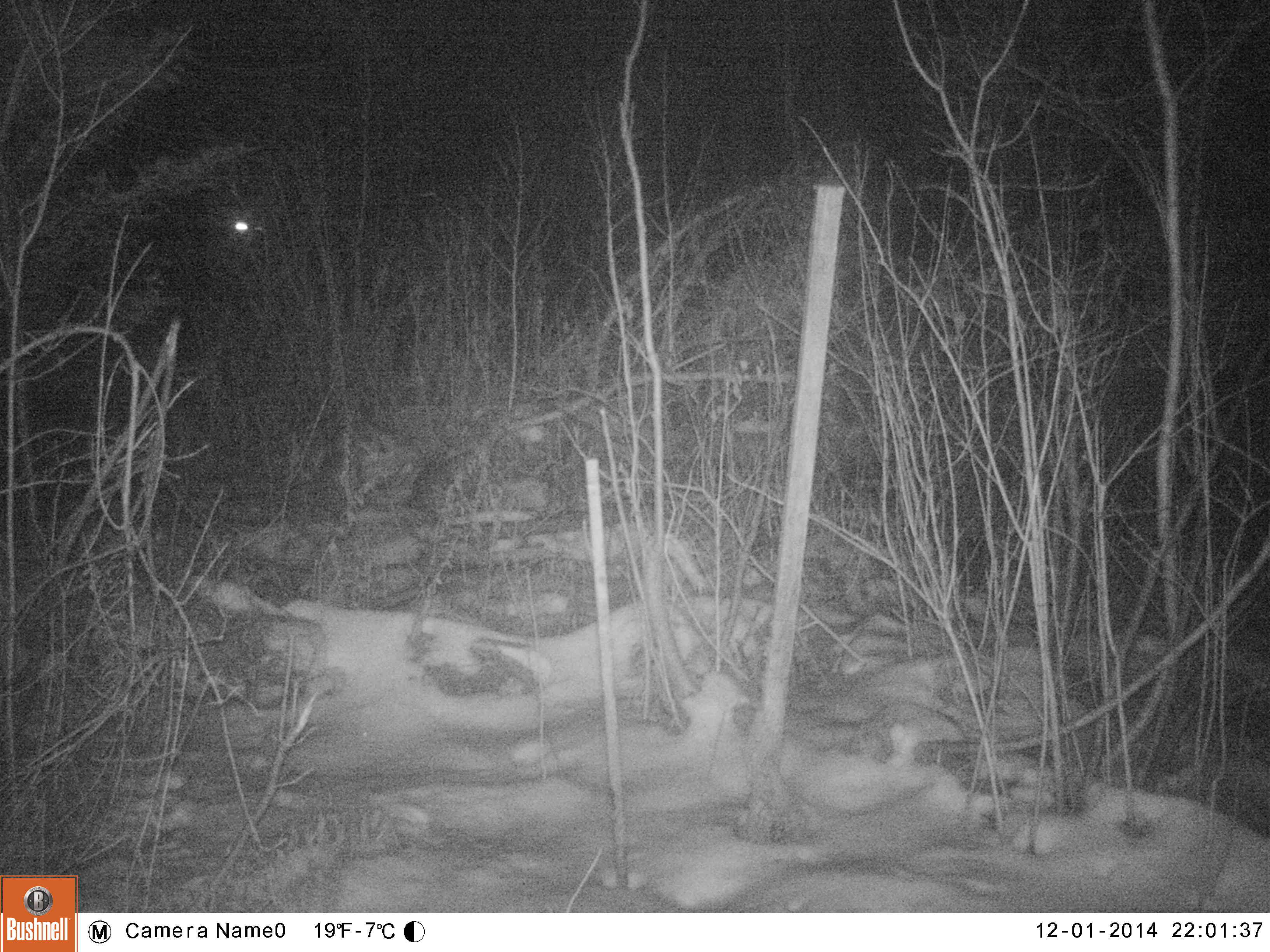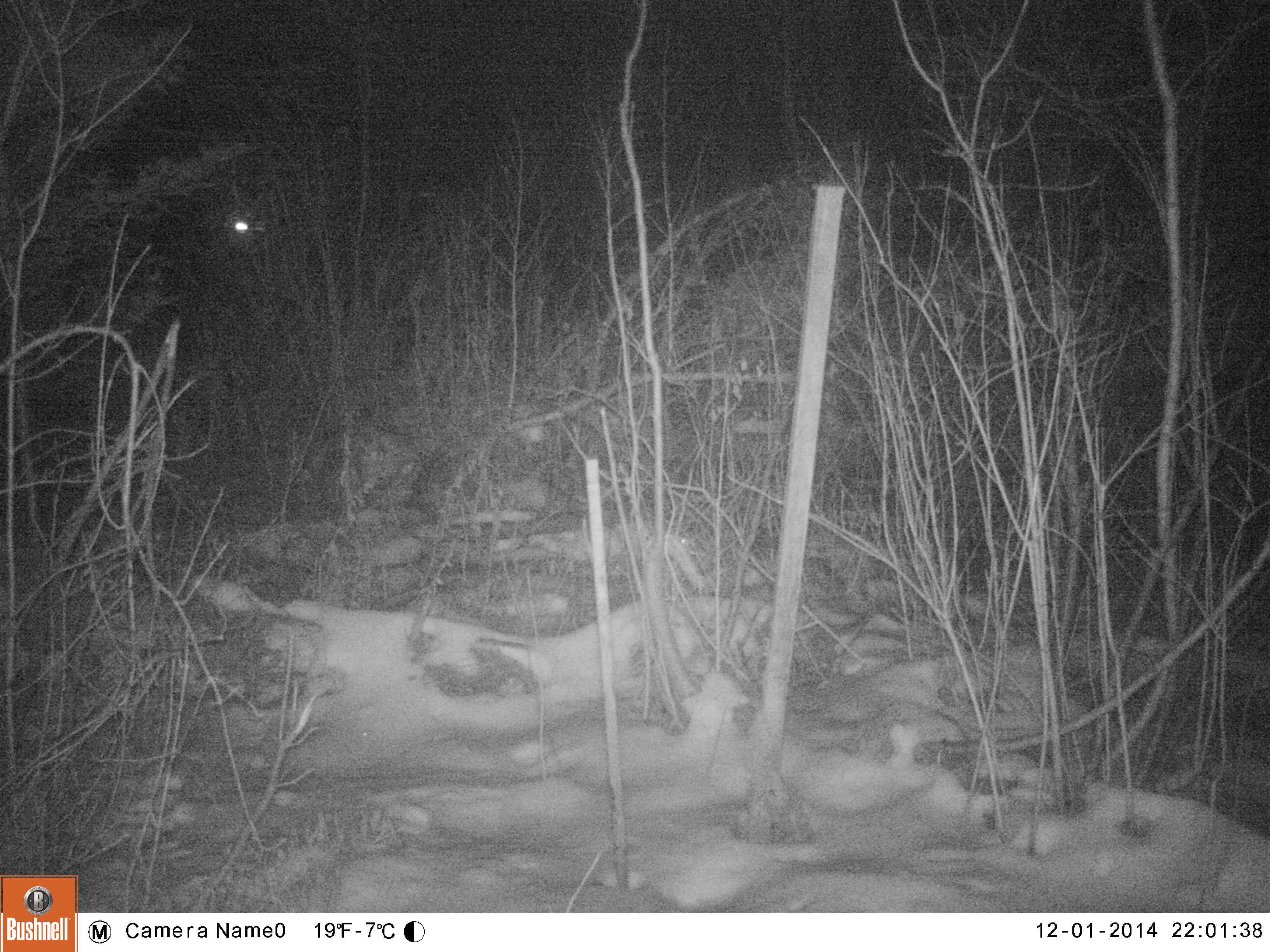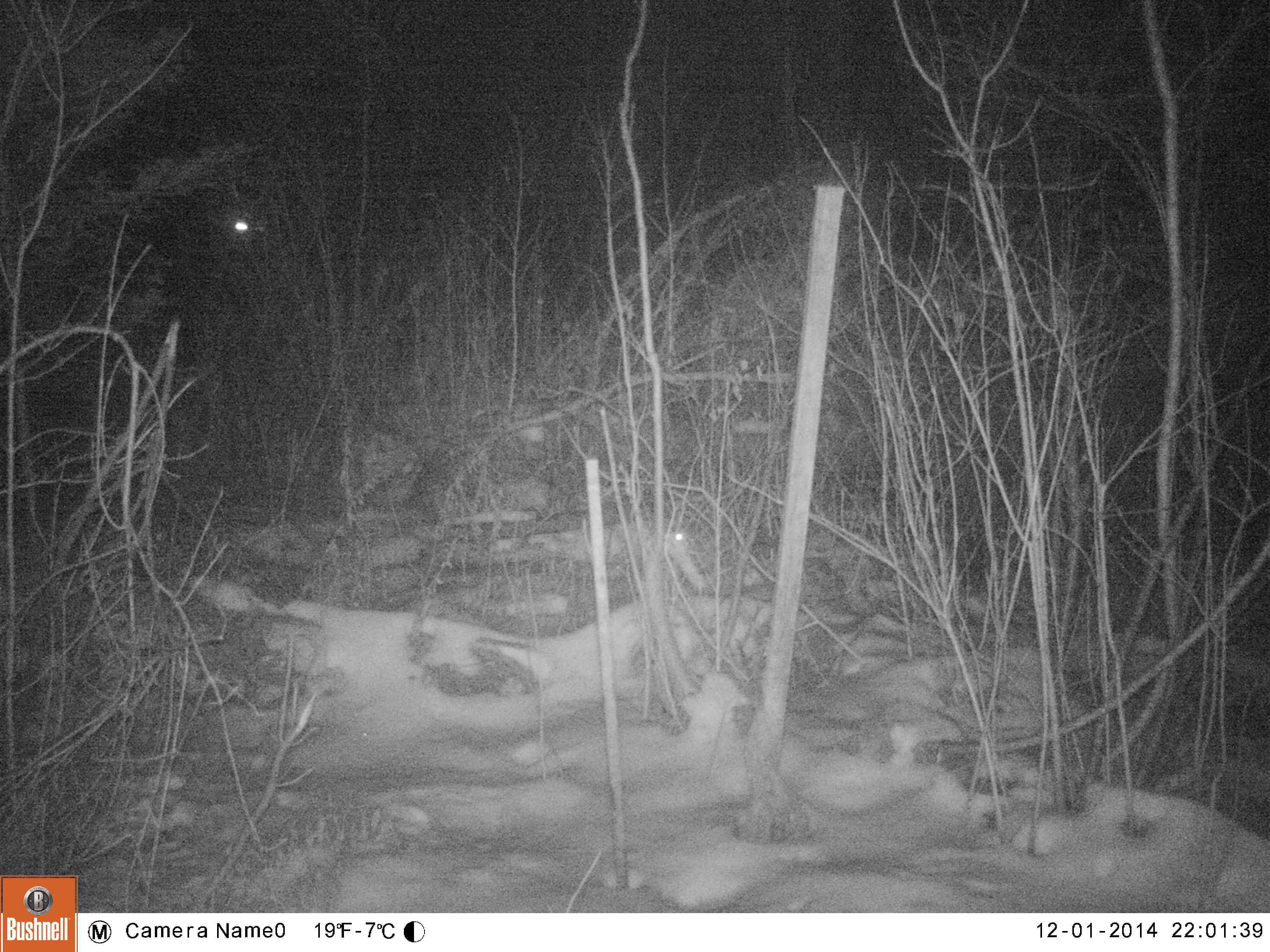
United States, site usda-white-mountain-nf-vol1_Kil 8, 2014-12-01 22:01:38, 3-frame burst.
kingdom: Animalia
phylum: Chordata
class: Mammalia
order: Lagomorpha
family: Leporidae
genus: Lepus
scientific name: Lepus americanus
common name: snowshoe hare